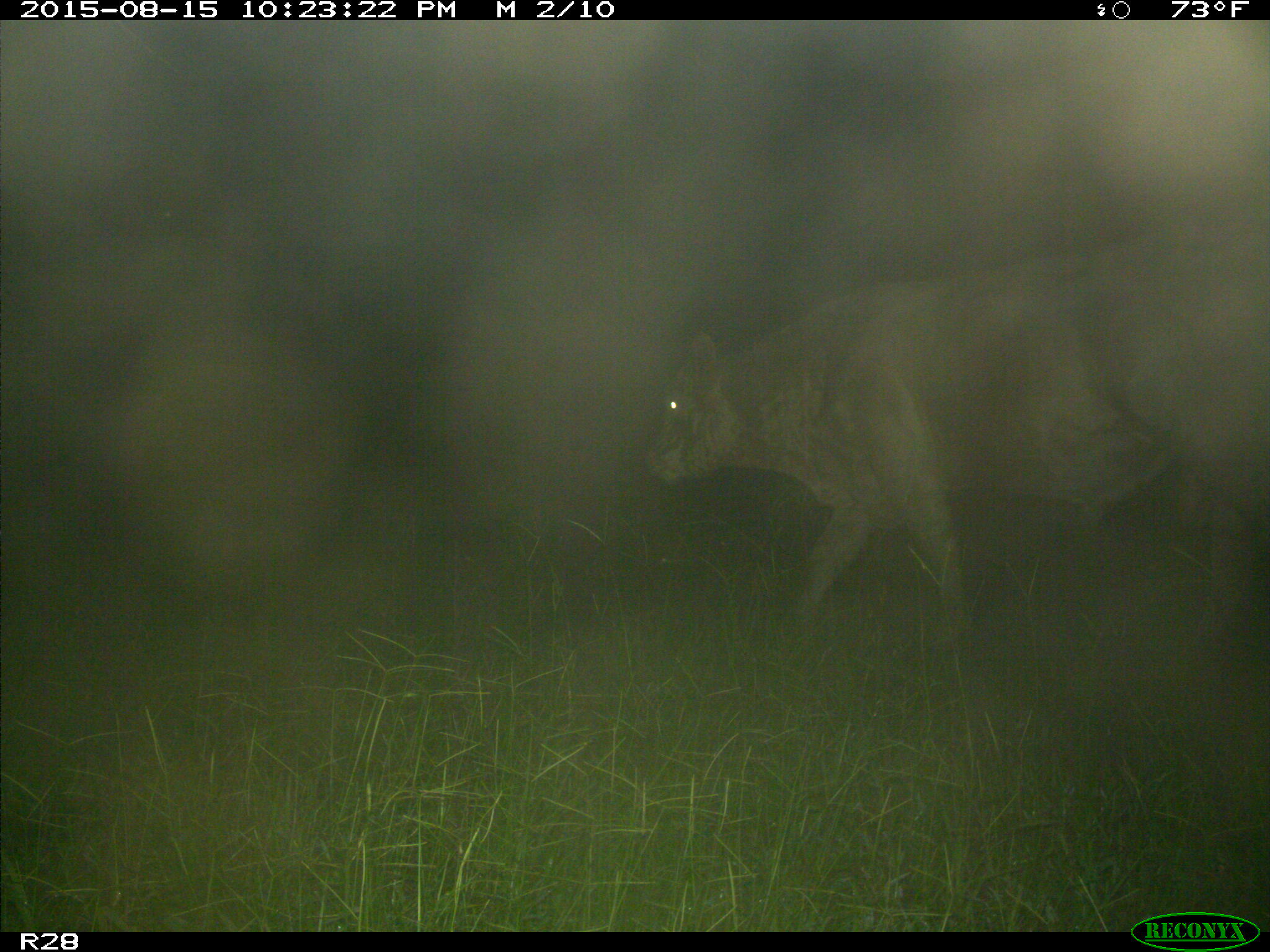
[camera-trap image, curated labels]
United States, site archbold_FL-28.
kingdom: Animalia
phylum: Chordata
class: Mammalia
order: Artiodactyla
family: Bovidae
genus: Bos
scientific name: Bos taurus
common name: domestic cow